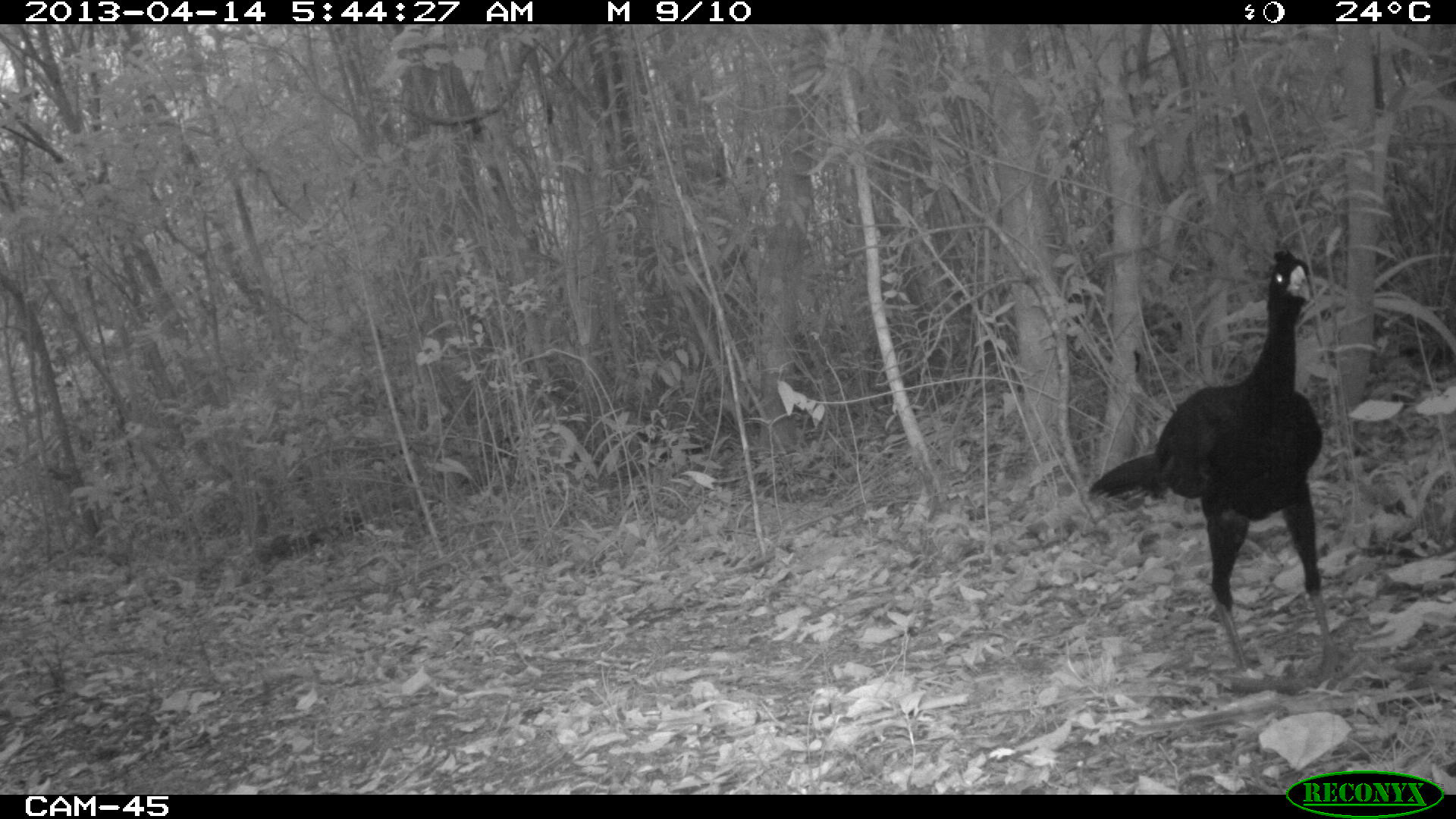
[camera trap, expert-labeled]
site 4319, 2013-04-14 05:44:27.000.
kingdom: Animalia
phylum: Chordata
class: Aves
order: Galliformes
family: Cracidae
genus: Crax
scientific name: Crax rubra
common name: great curassow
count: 1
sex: male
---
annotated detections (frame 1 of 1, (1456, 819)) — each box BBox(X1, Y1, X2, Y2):
crax rubra: BBox(1088, 248, 1339, 682)